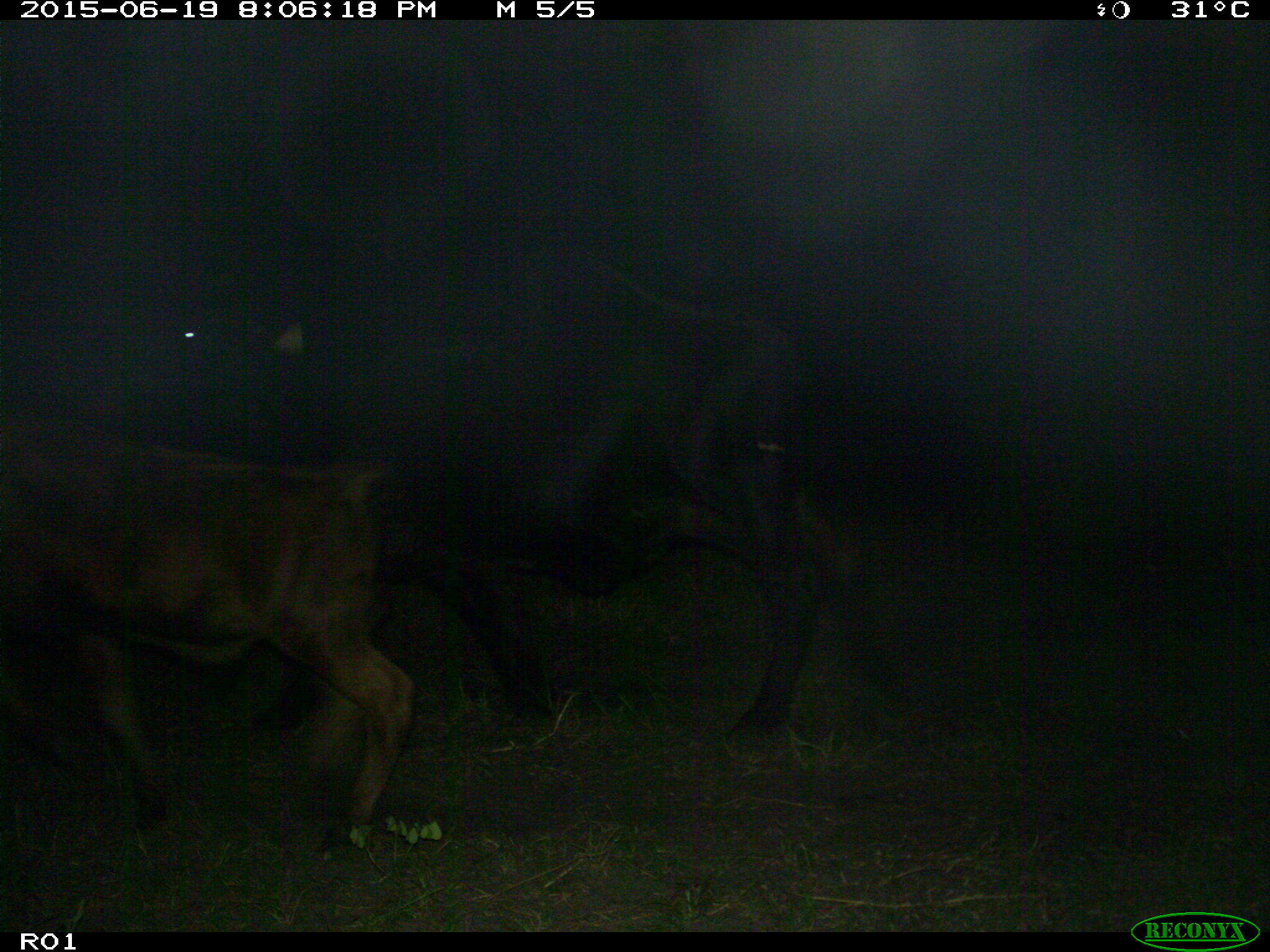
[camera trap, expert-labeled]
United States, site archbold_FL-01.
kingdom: Animalia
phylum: Chordata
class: Mammalia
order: Artiodactyla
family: Bovidae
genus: Bos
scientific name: Bos taurus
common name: domestic cow